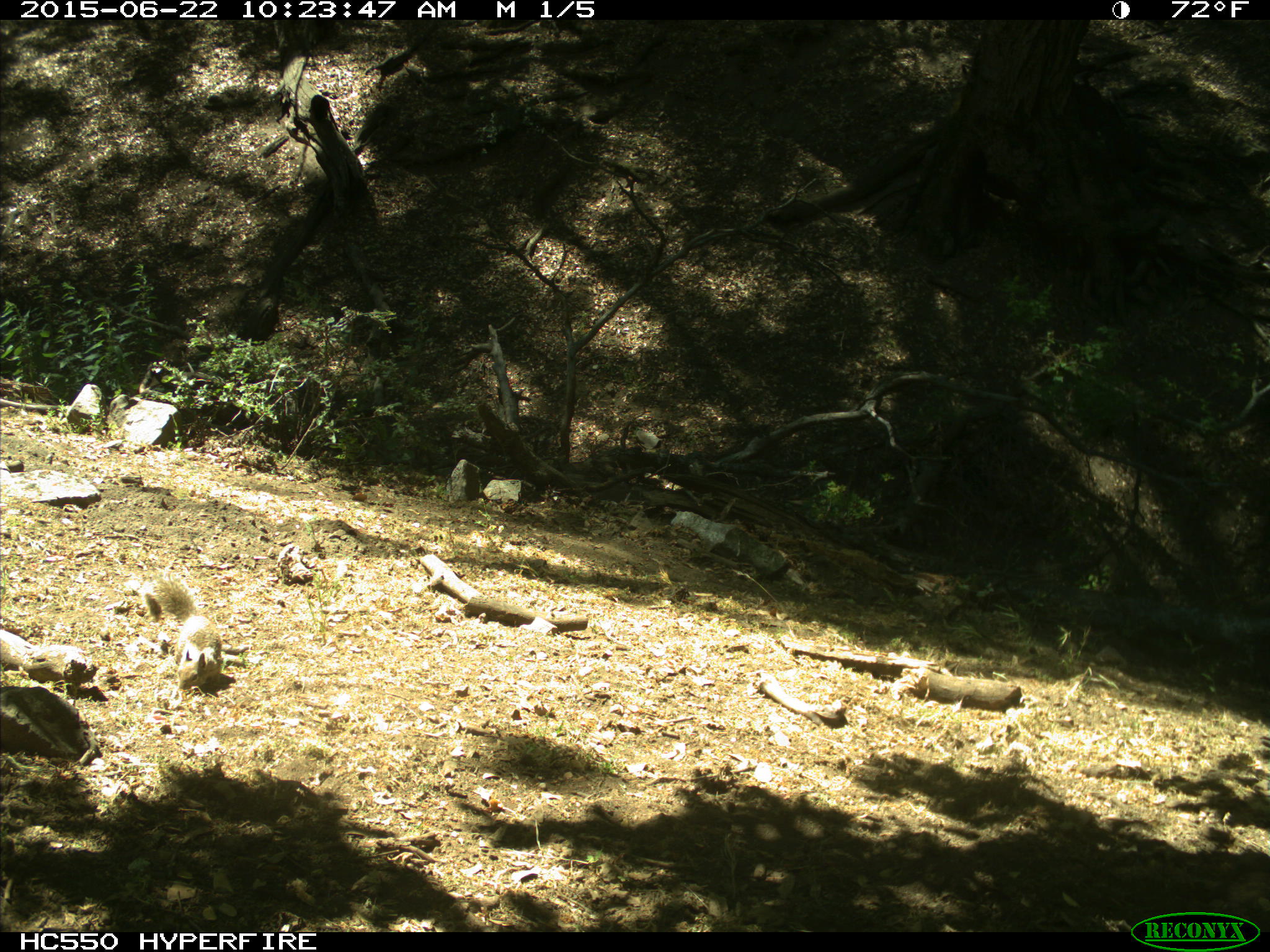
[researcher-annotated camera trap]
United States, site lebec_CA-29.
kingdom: Animalia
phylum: Chordata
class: Mammalia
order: Rodentia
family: Sciuridae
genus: Otospermophilus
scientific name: Otospermophilus beecheyi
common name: california ground squirrel